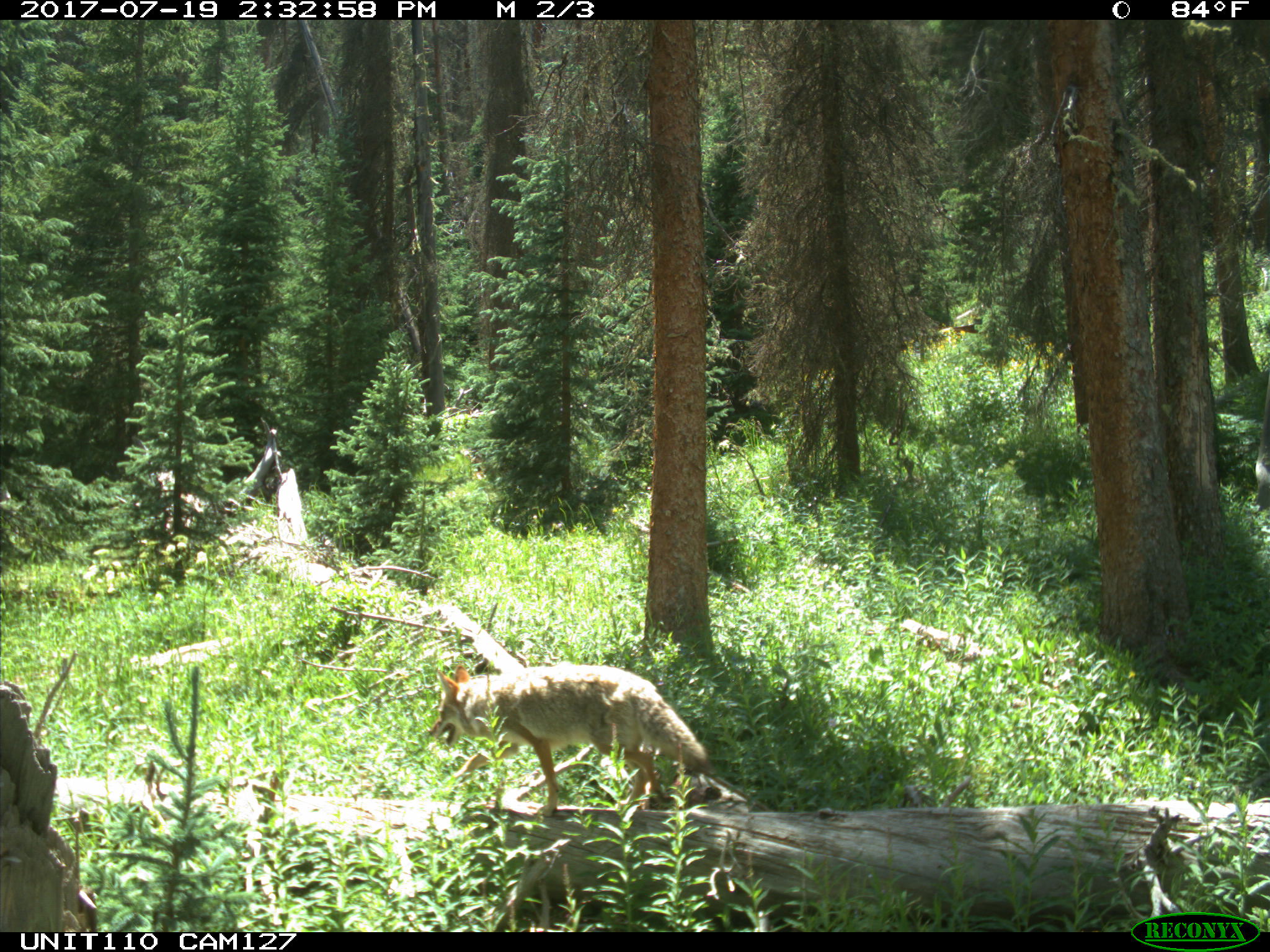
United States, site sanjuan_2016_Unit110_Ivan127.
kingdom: Animalia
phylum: Chordata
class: Mammalia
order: Carnivora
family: Canidae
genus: Canis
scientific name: Canis latrans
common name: coyote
Canis latrans (coyote).